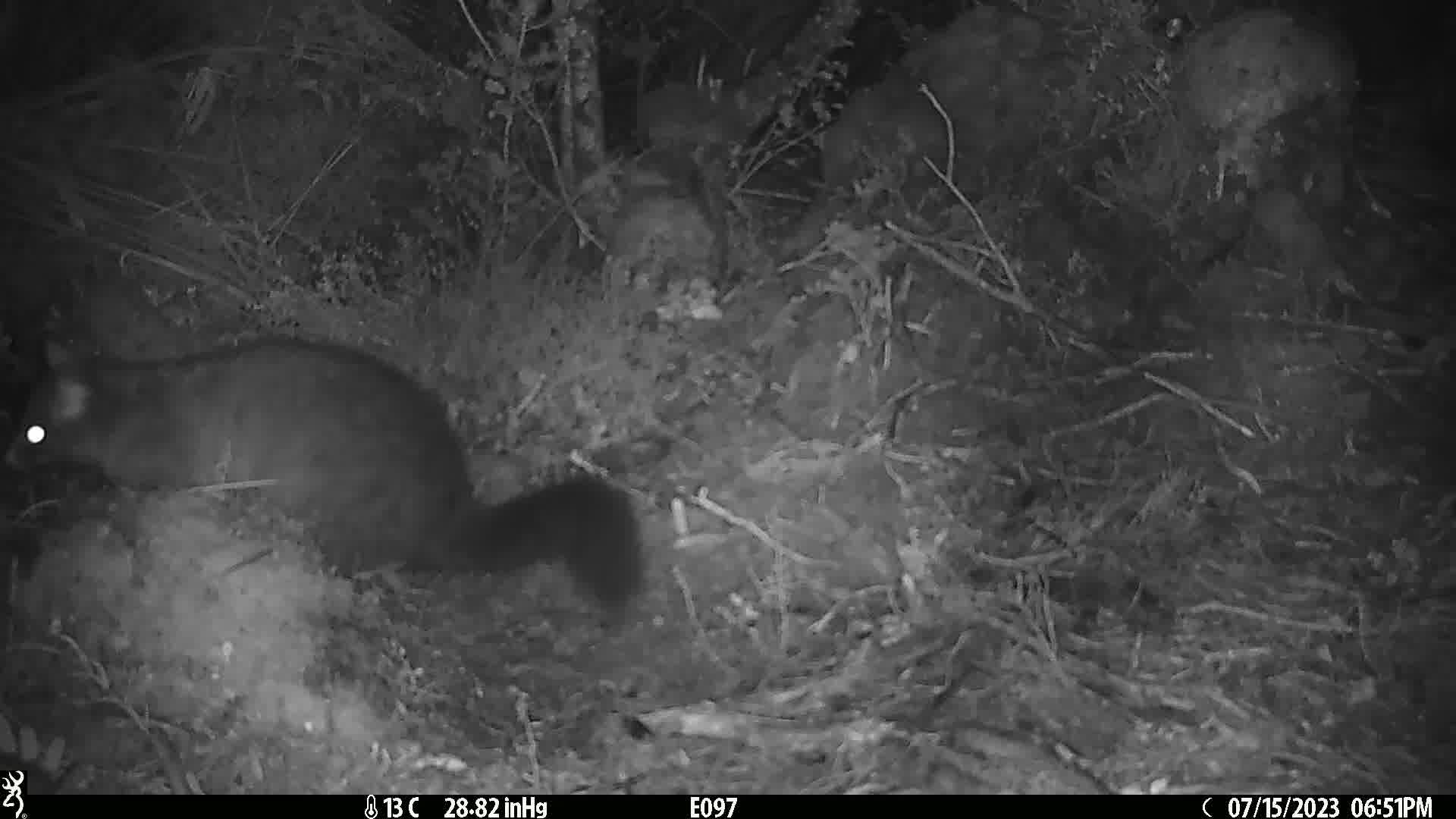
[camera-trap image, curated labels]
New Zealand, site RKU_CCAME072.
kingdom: Animalia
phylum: Chordata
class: Mammalia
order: Diprotodontia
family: Phalangeridae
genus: Trichosurus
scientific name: Trichosurus vulpecula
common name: common brushtail possum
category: possum